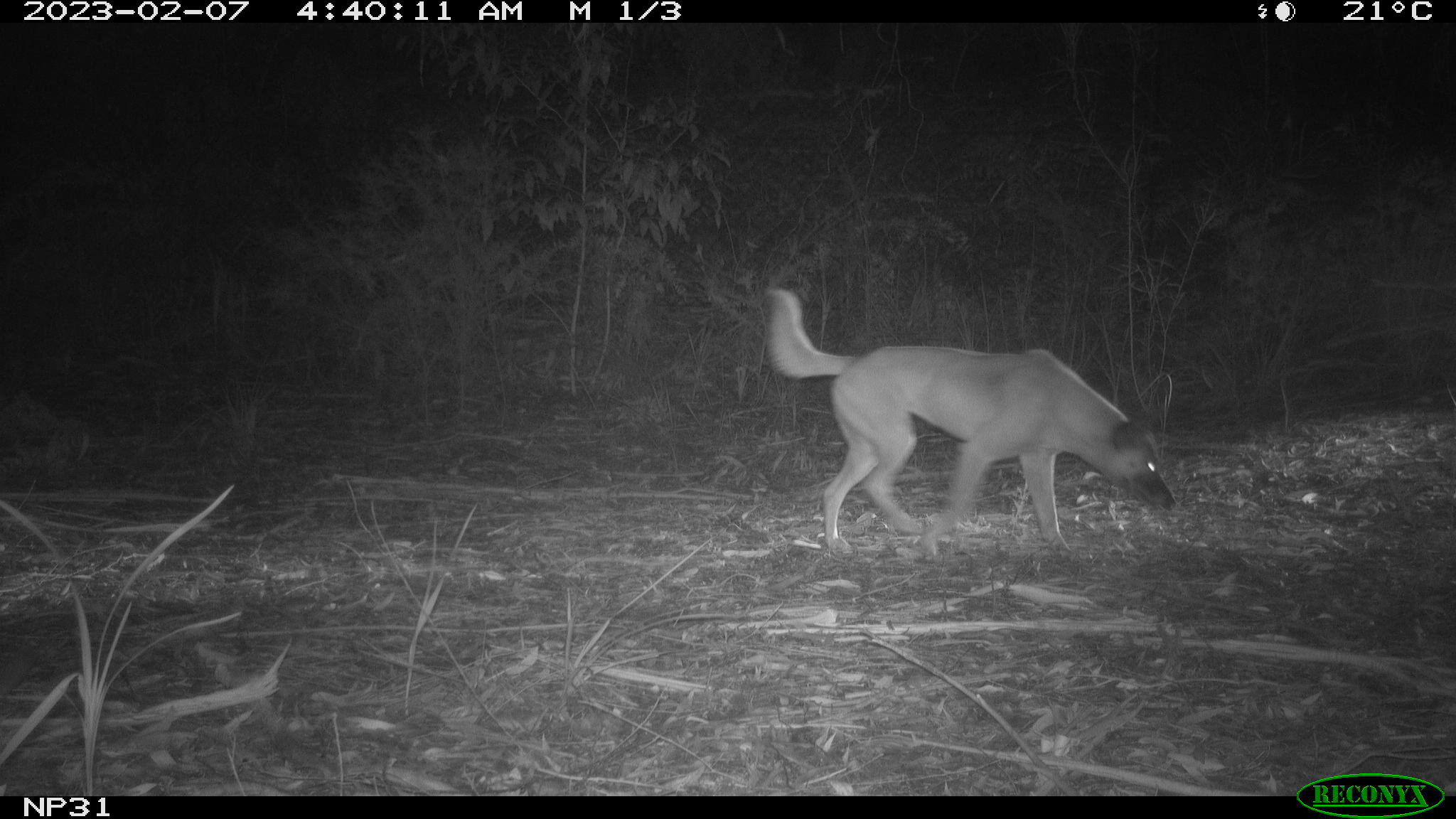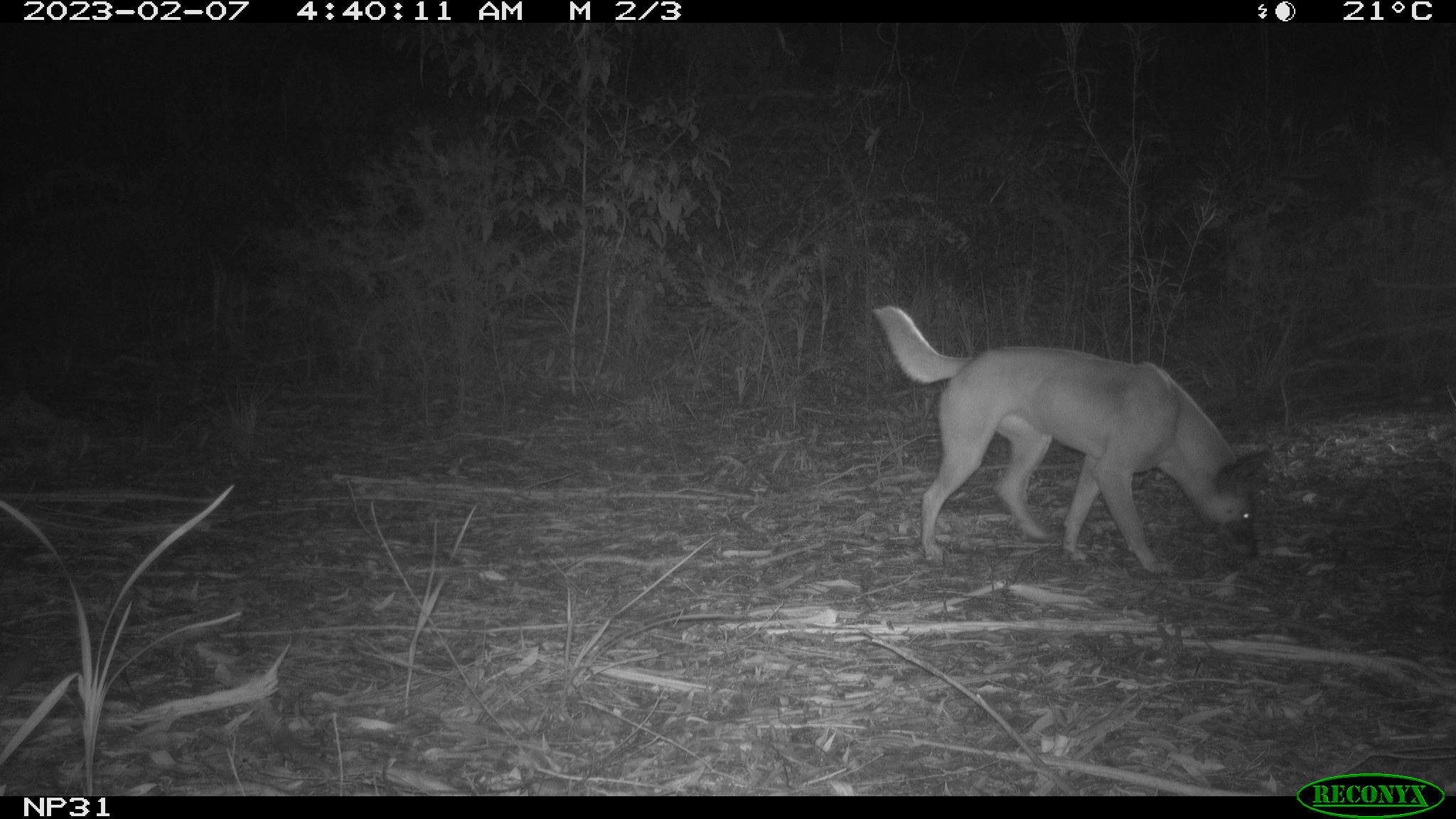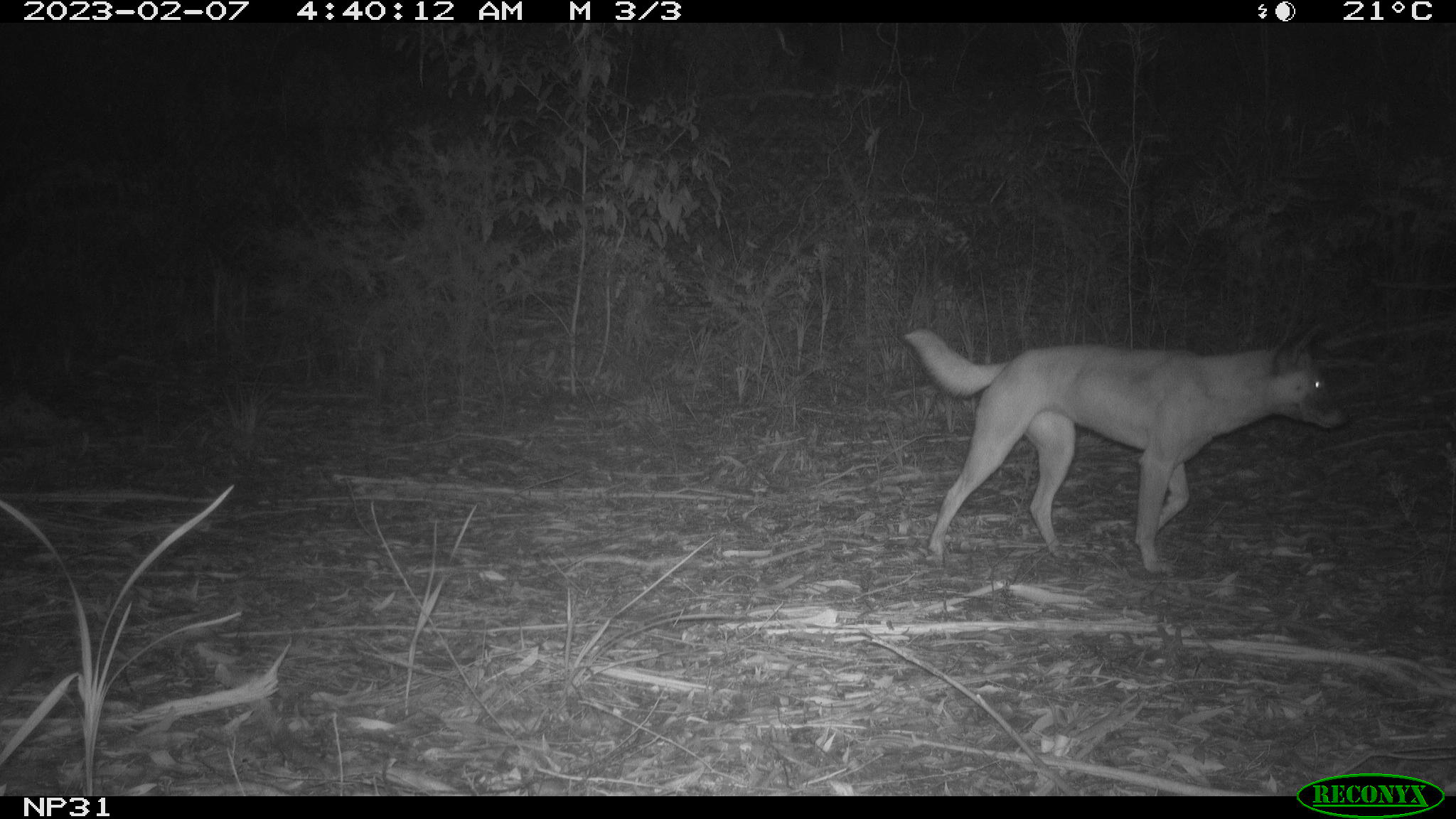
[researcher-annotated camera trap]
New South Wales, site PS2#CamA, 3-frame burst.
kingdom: Animalia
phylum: Chordata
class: Mammalia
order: Carnivora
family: Canidae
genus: Canis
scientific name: Canis familiaris dingo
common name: dingo